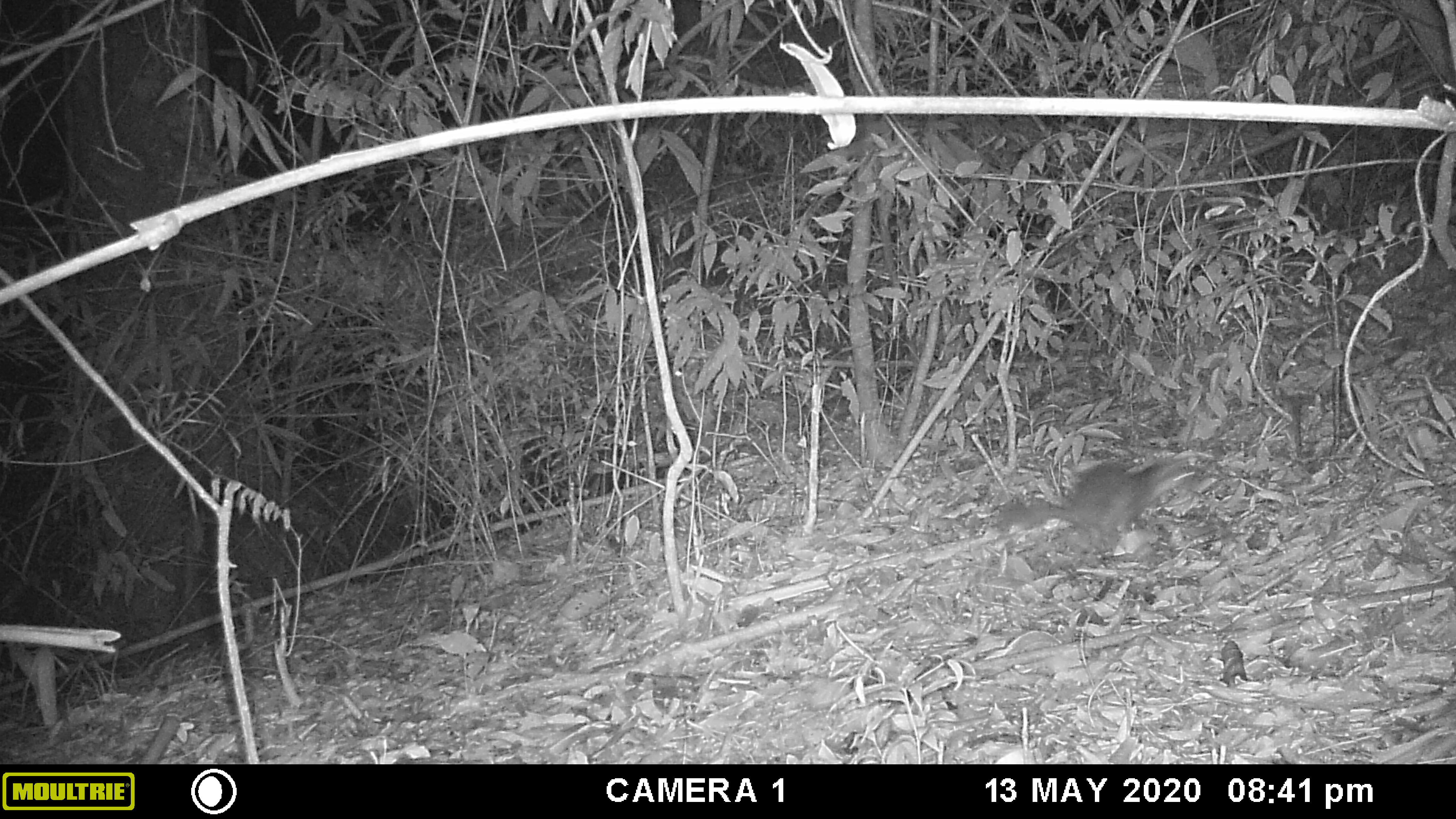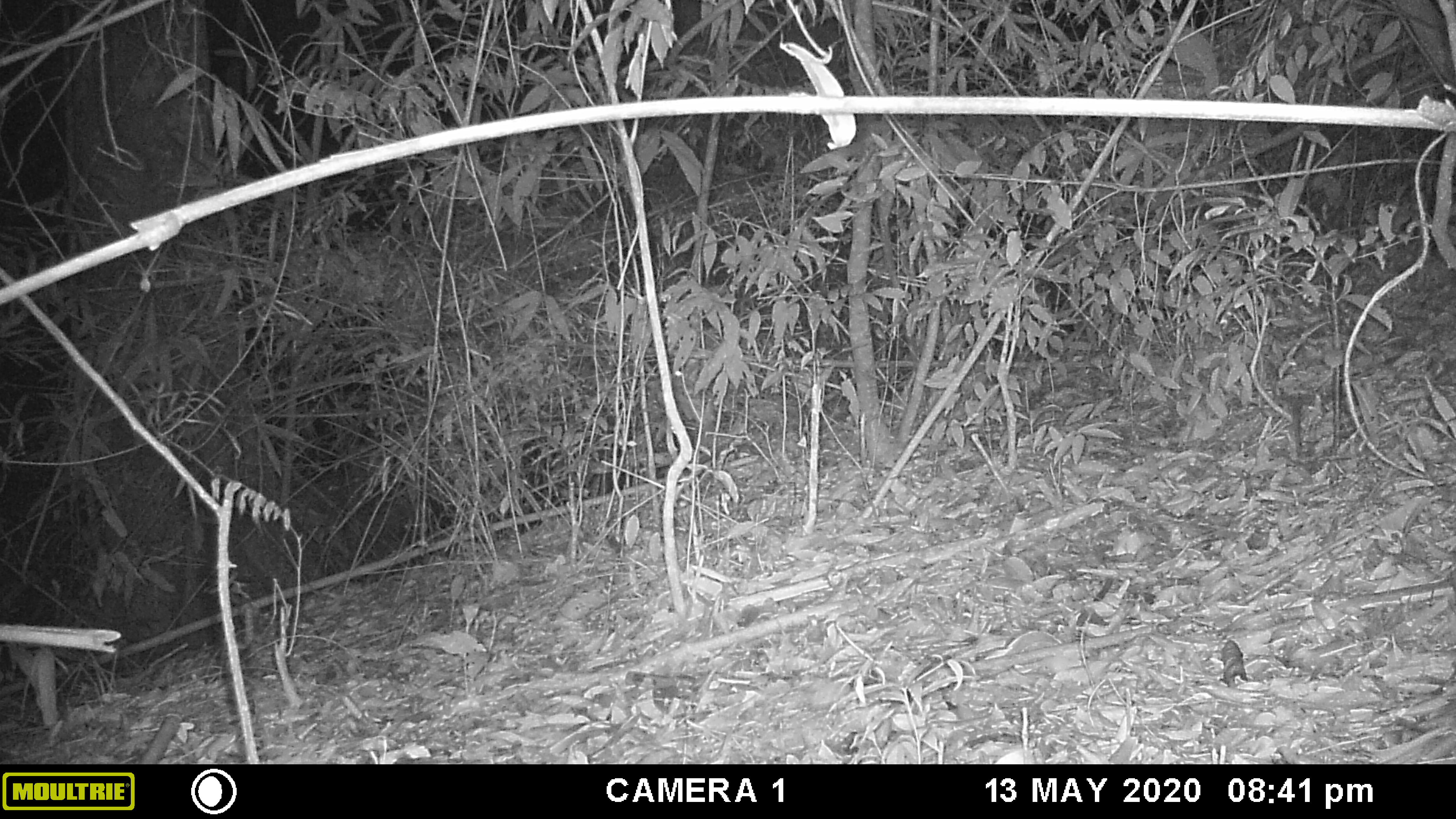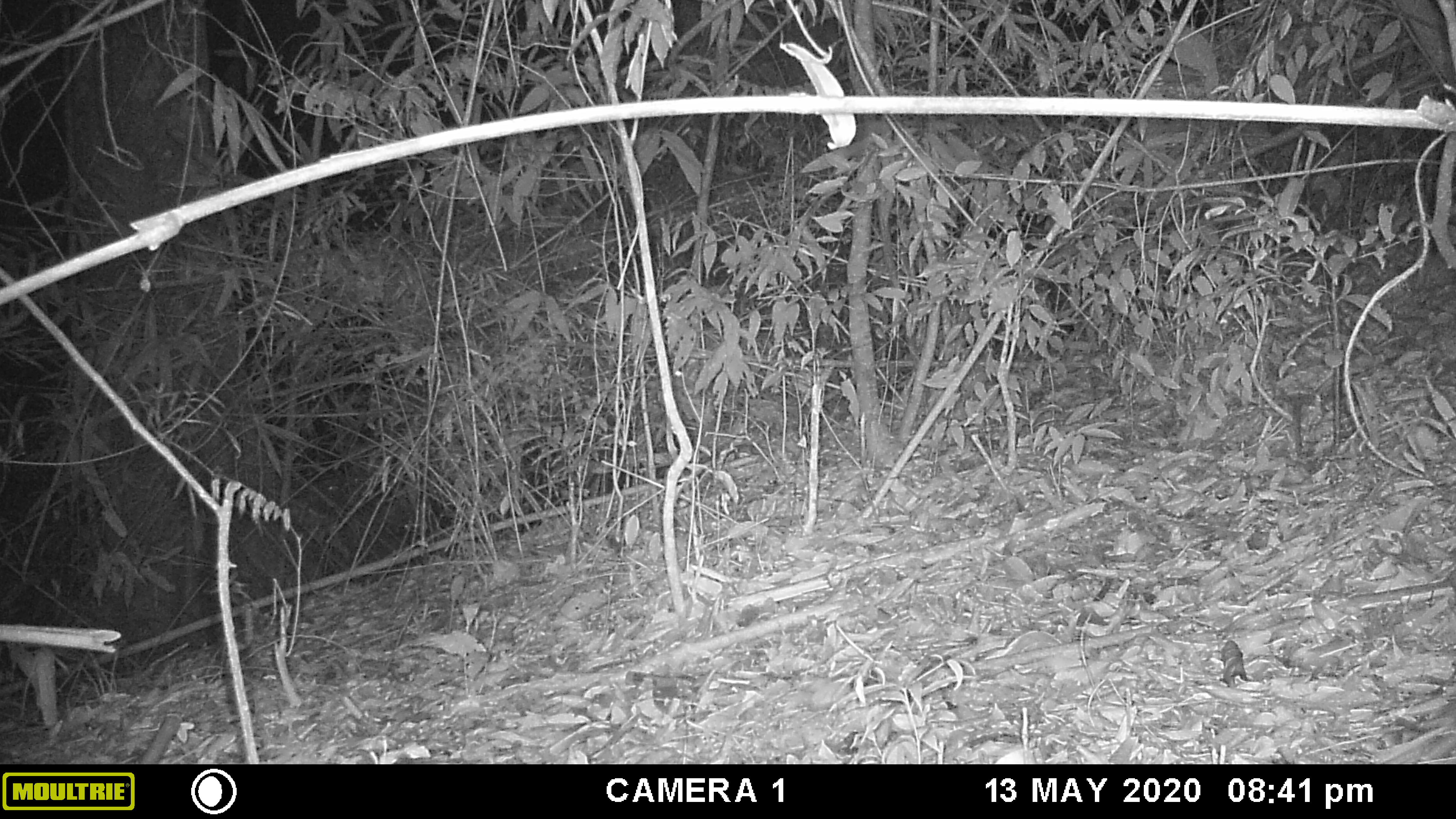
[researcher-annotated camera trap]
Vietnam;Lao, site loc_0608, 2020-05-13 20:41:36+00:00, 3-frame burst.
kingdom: Animalia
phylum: Chordata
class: Mammalia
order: Carnivora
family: Mustelidae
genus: Melogale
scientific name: Melogale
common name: ferret badger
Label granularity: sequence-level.